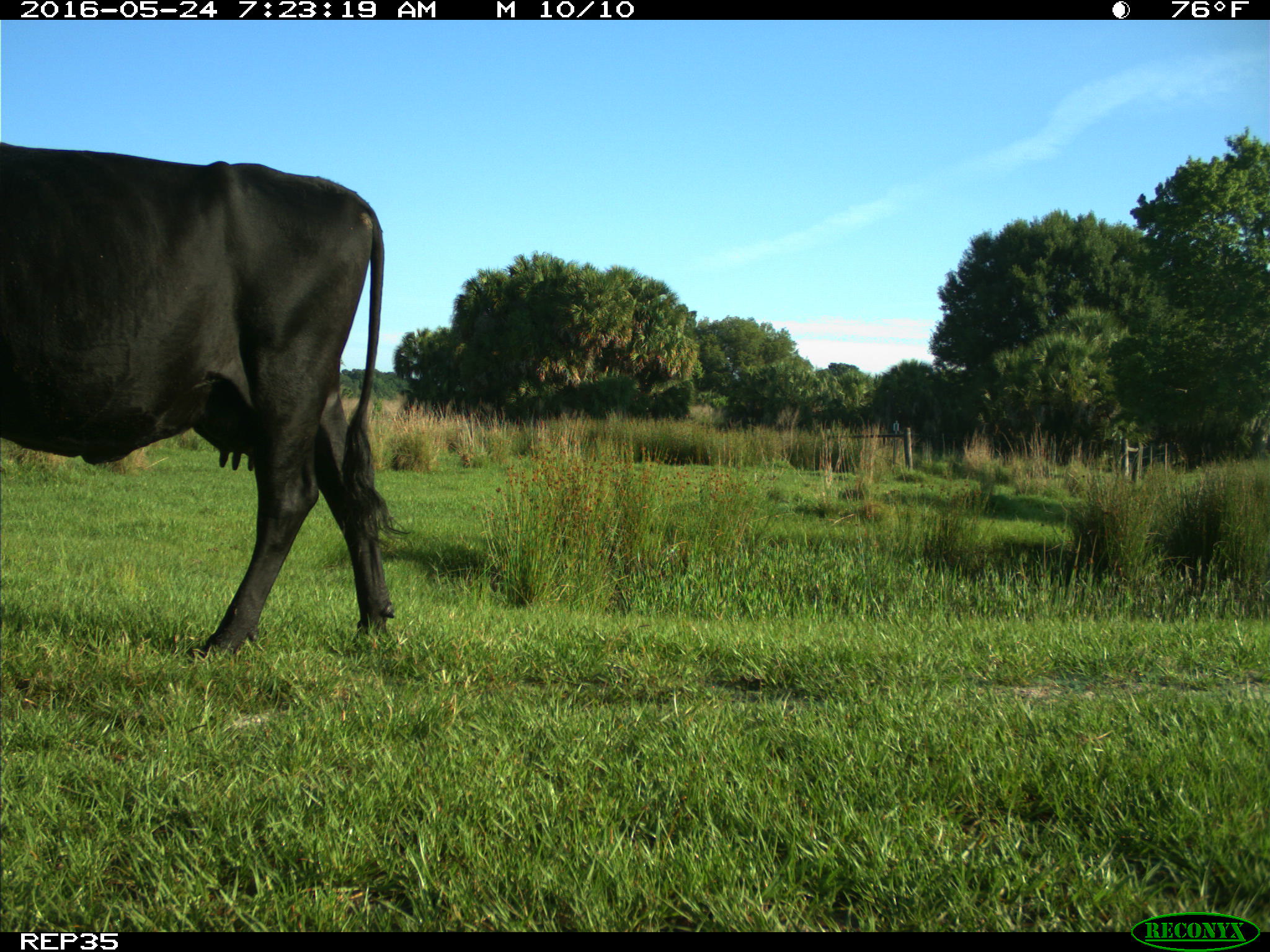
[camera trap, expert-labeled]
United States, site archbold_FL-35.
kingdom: Animalia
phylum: Chordata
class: Mammalia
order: Artiodactyla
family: Bovidae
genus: Bos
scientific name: Bos taurus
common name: domestic cow